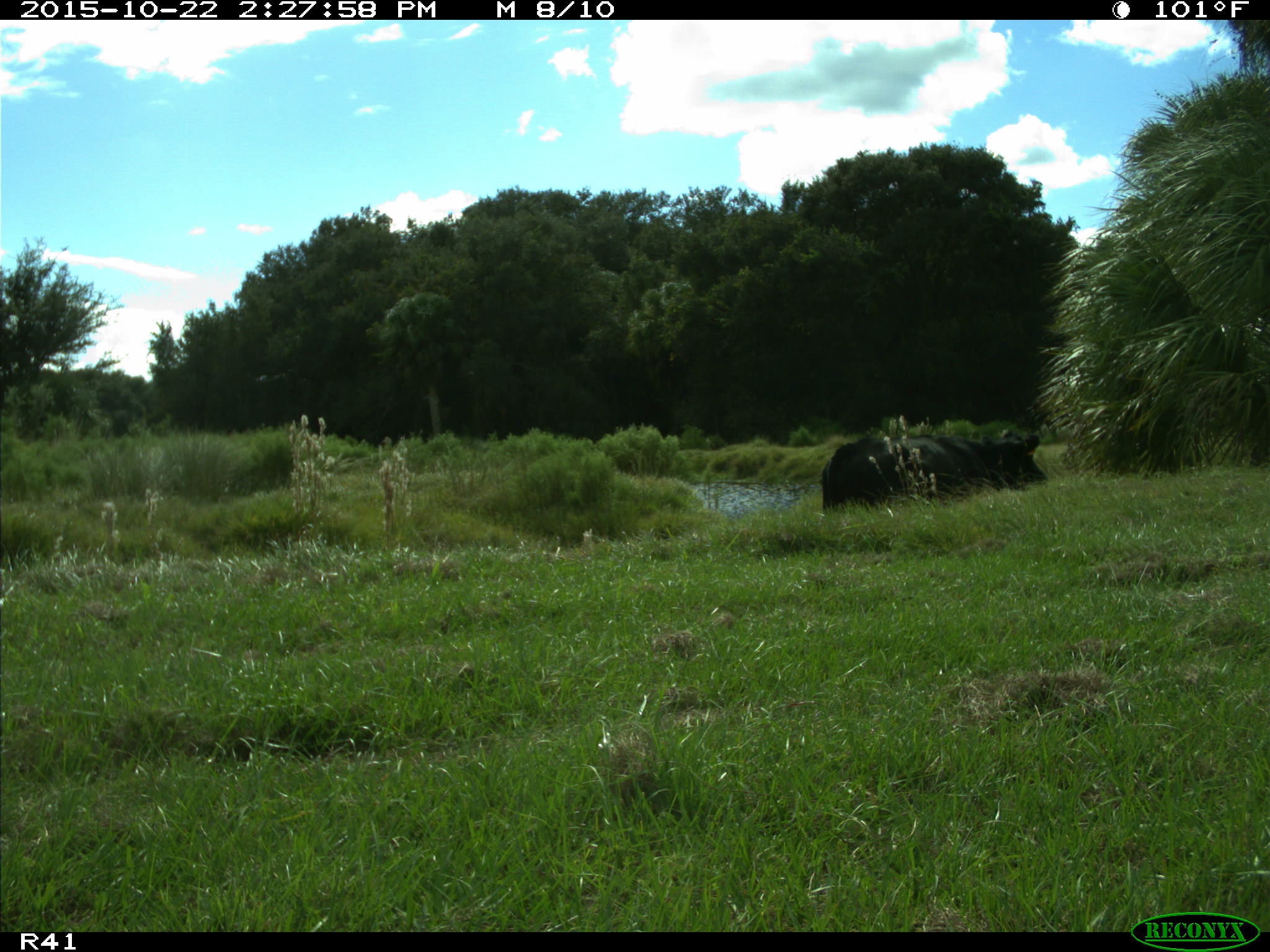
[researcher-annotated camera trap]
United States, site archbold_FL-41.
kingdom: Animalia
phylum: Chordata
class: Mammalia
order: Artiodactyla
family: Bovidae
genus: Bos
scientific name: Bos taurus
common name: domestic cow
Bos taurus (domestic cow).